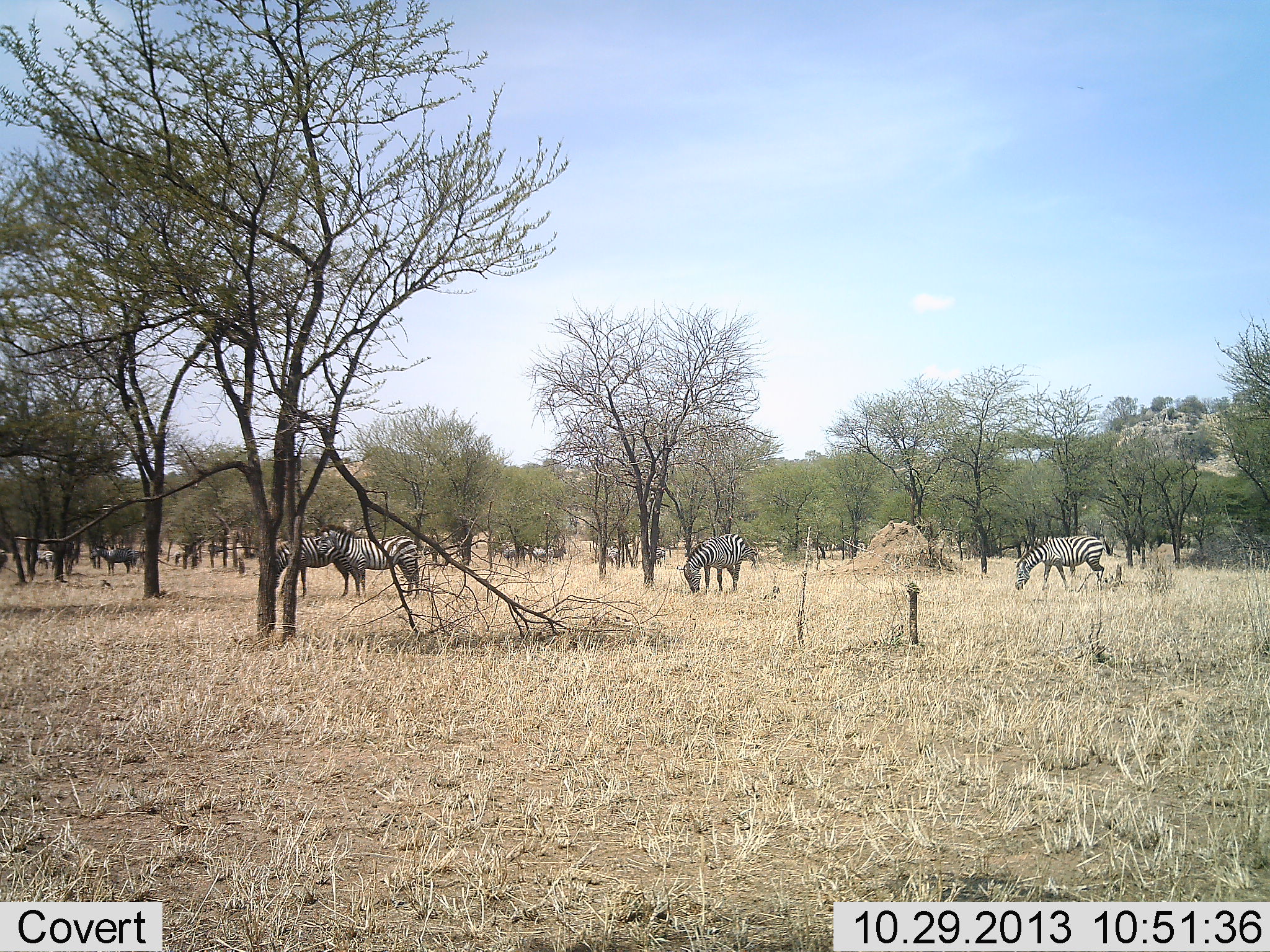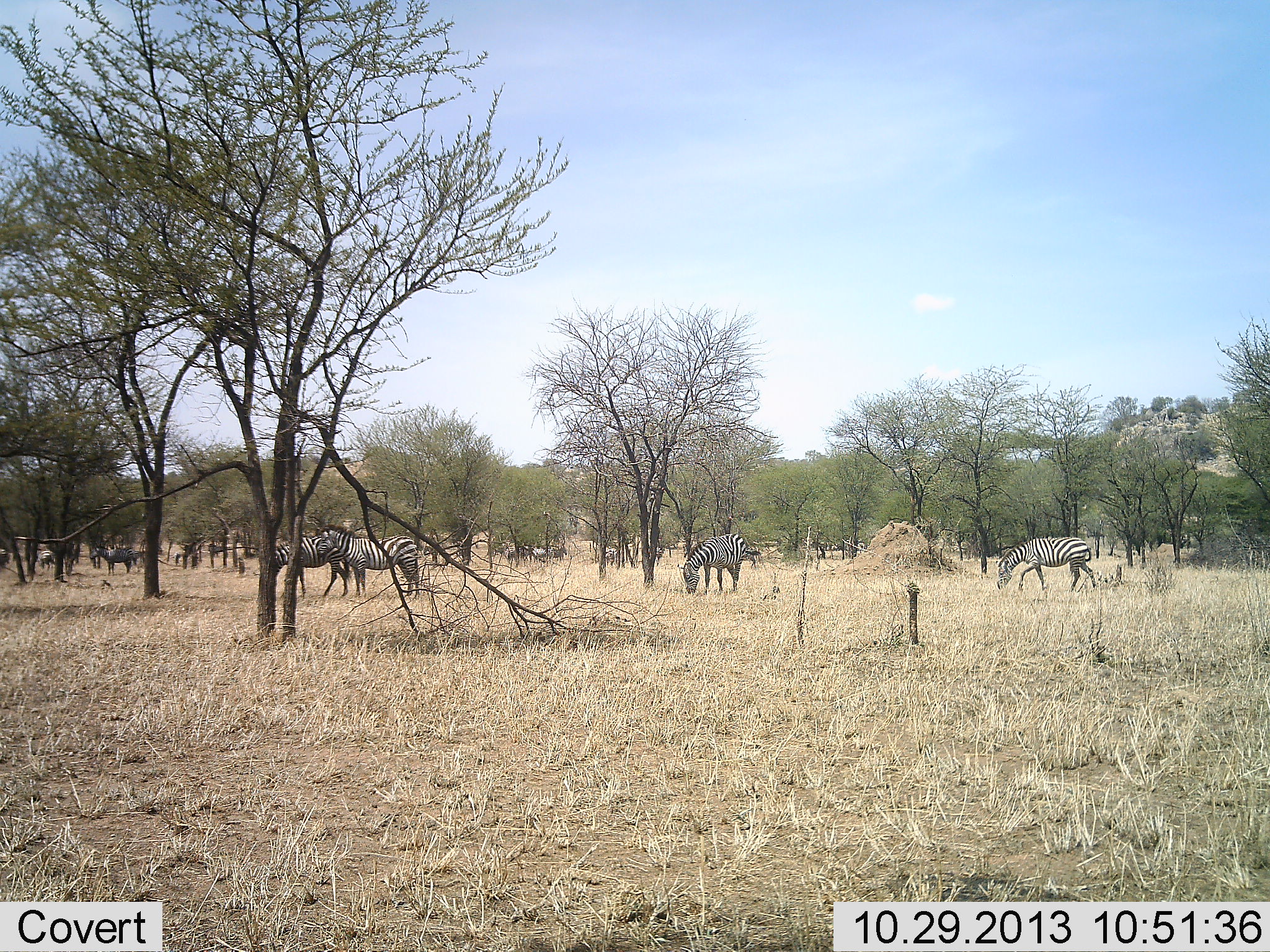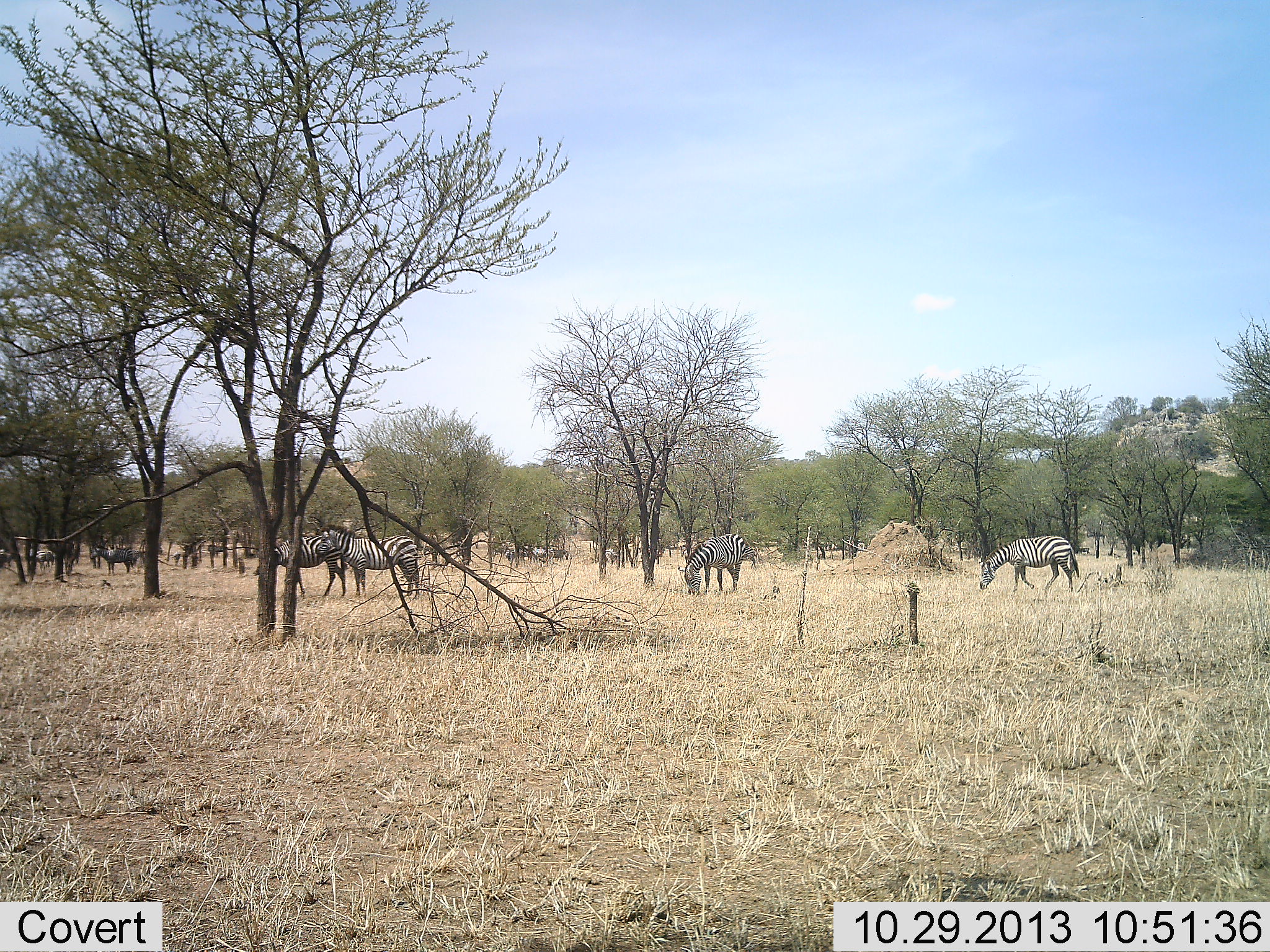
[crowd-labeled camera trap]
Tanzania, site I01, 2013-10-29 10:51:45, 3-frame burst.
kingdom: Animalia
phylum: Chordata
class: Mammalia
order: Perissodactyla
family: Equidae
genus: Equus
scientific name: Equus quagga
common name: plains zebra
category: zebra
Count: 5.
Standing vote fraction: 70%.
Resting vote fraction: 0%.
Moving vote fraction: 50%.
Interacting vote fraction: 0%.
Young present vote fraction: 0%.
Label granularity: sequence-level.